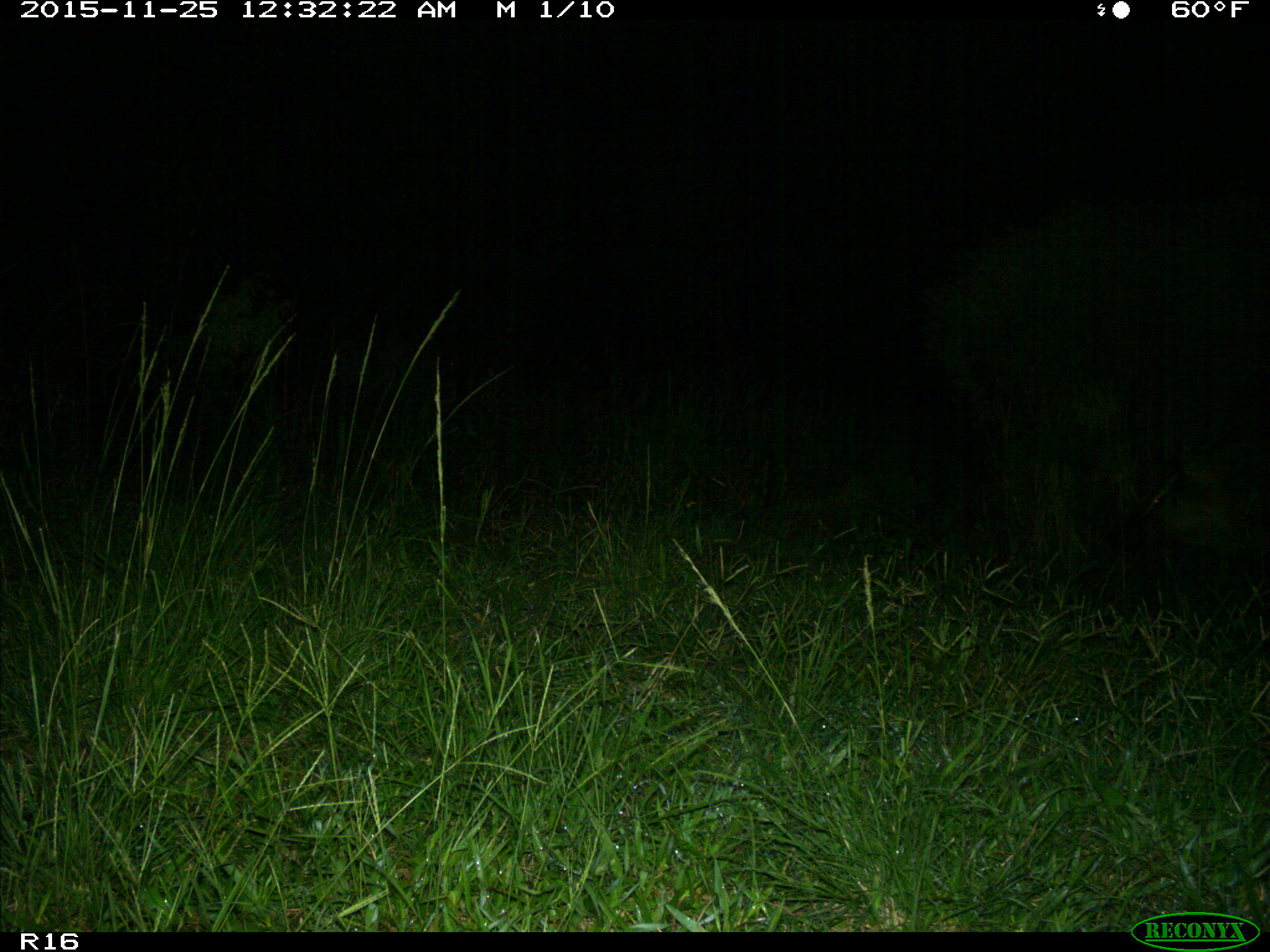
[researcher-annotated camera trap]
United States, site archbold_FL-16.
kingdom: Animalia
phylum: Chordata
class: Mammalia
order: Artiodactyla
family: Suidae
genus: Sus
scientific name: Sus scrofa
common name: wild boar